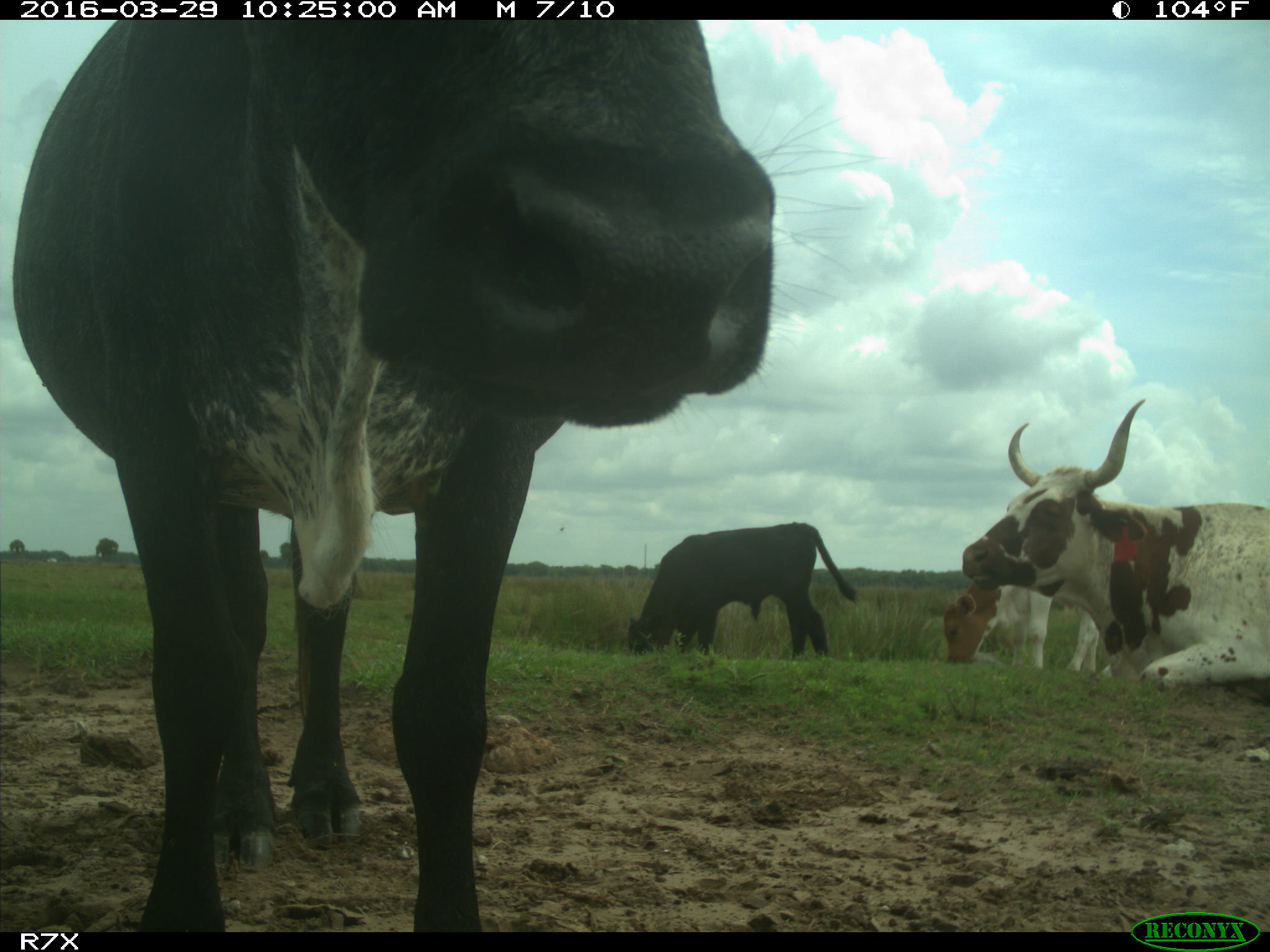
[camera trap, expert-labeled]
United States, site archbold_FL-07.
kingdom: Animalia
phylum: Chordata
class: Mammalia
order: Artiodactyla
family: Bovidae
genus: Bos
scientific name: Bos taurus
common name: domestic cow